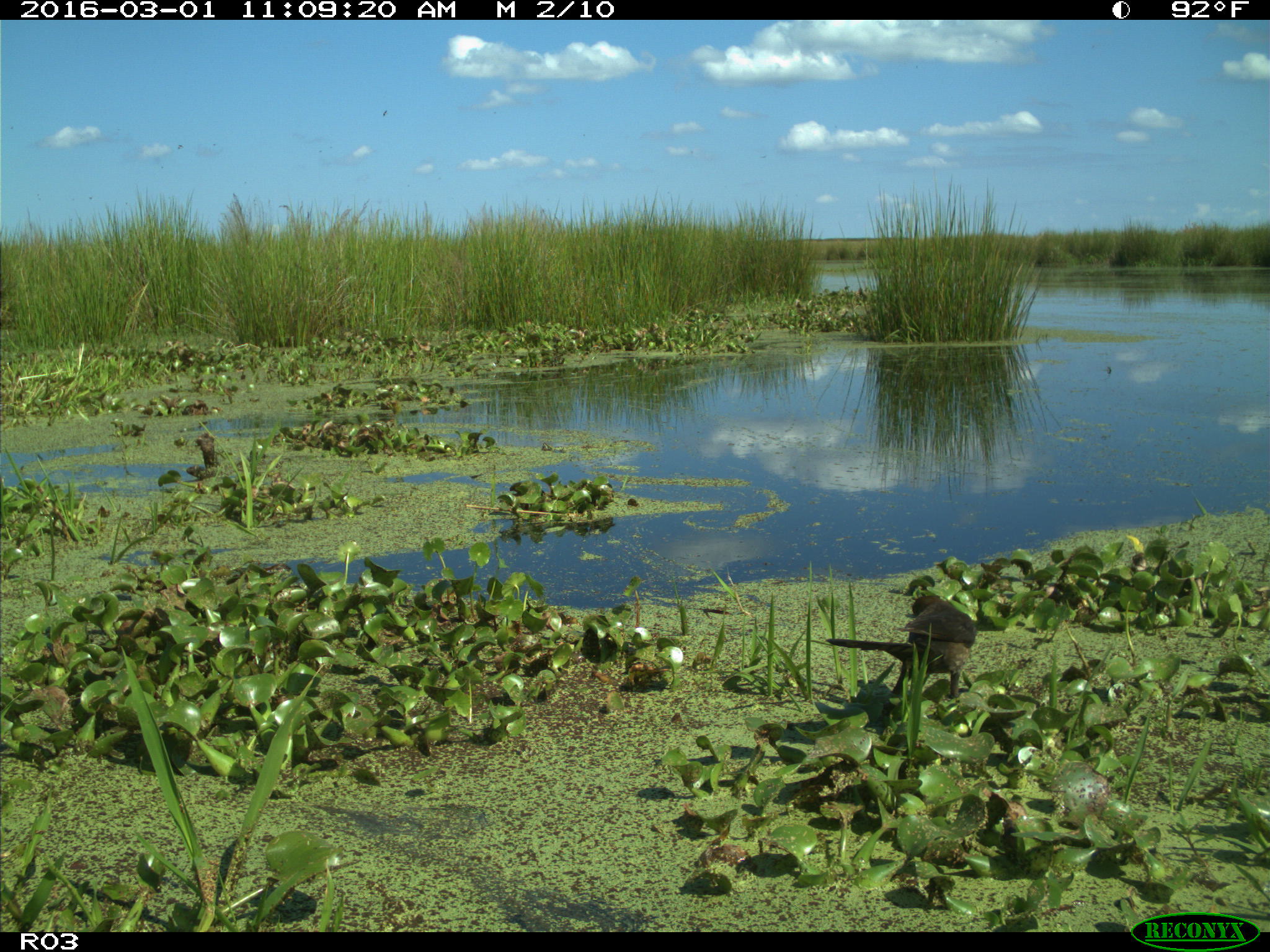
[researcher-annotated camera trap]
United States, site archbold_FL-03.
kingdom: Animalia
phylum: Chordata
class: Aves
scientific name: Aves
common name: birds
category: unidentified bird